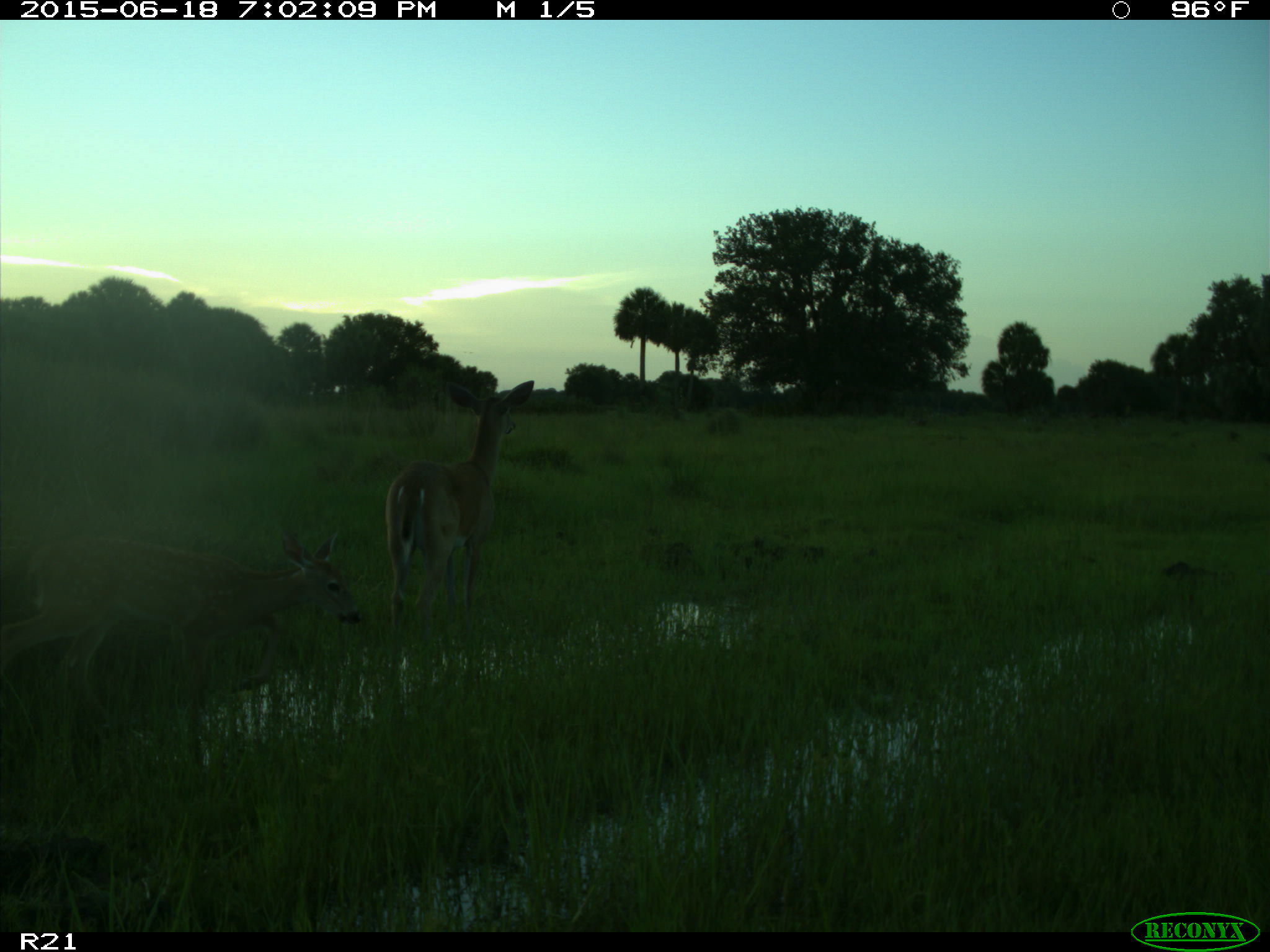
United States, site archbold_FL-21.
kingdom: Animalia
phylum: Chordata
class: Mammalia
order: Artiodactyla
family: Cervidae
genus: Odocoileus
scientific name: Odocoileus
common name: deer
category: unidentified deer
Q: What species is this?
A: Unidentified deer (deer) (Odocoileus).